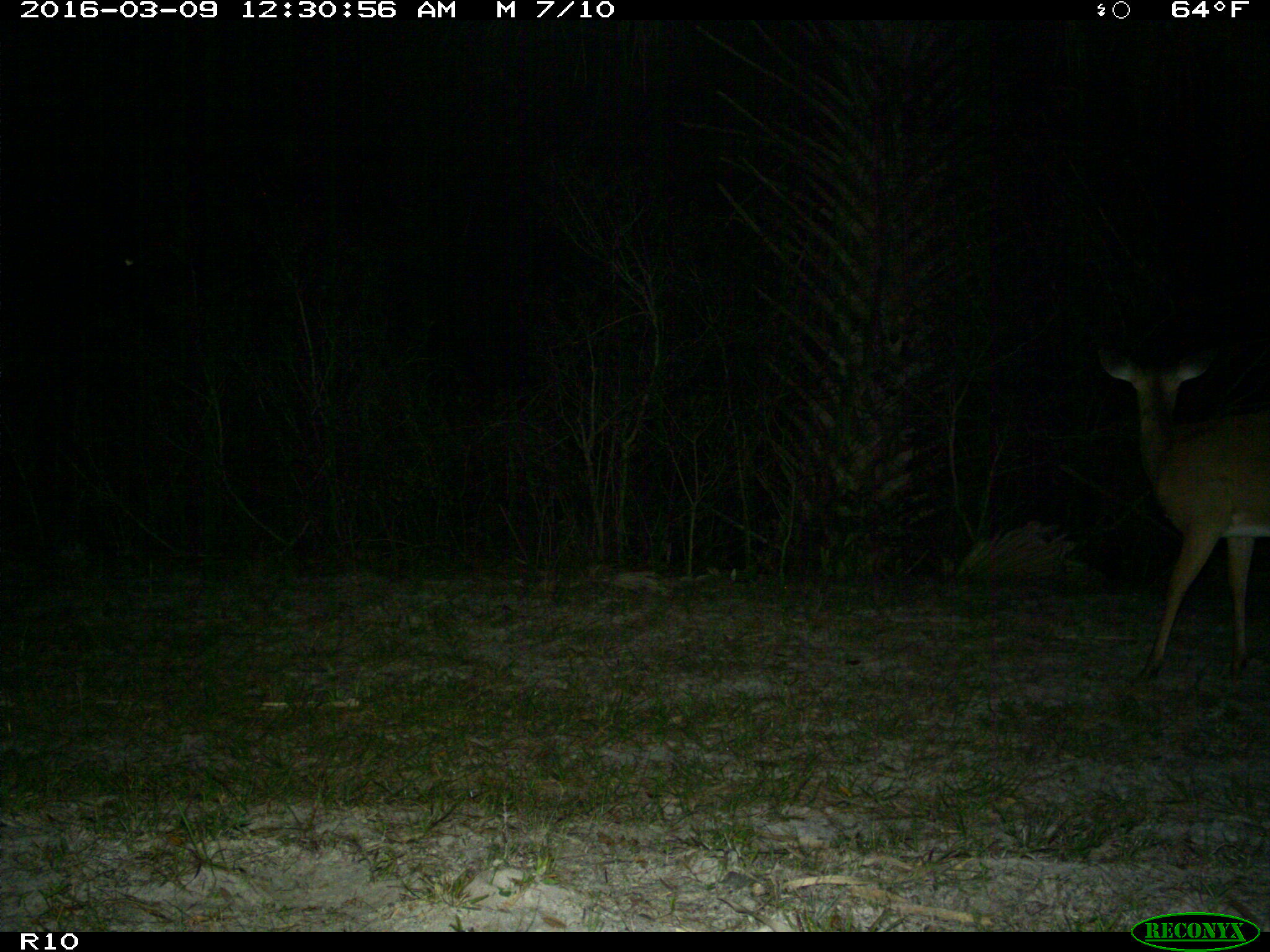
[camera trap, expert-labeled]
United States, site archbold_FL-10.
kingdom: Animalia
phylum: Chordata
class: Mammalia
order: Artiodactyla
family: Cervidae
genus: Odocoileus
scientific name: Odocoileus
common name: deer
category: unidentified deer